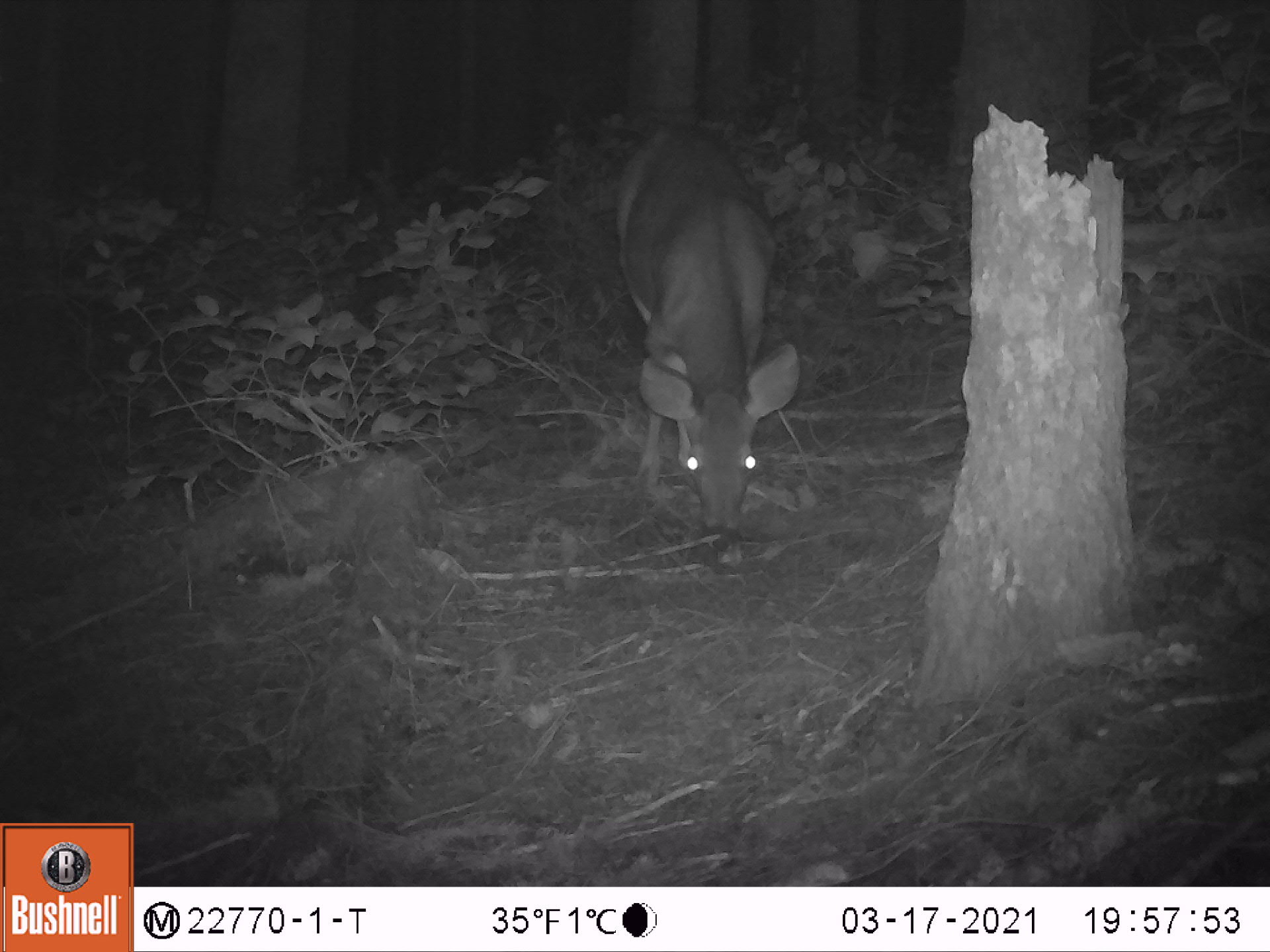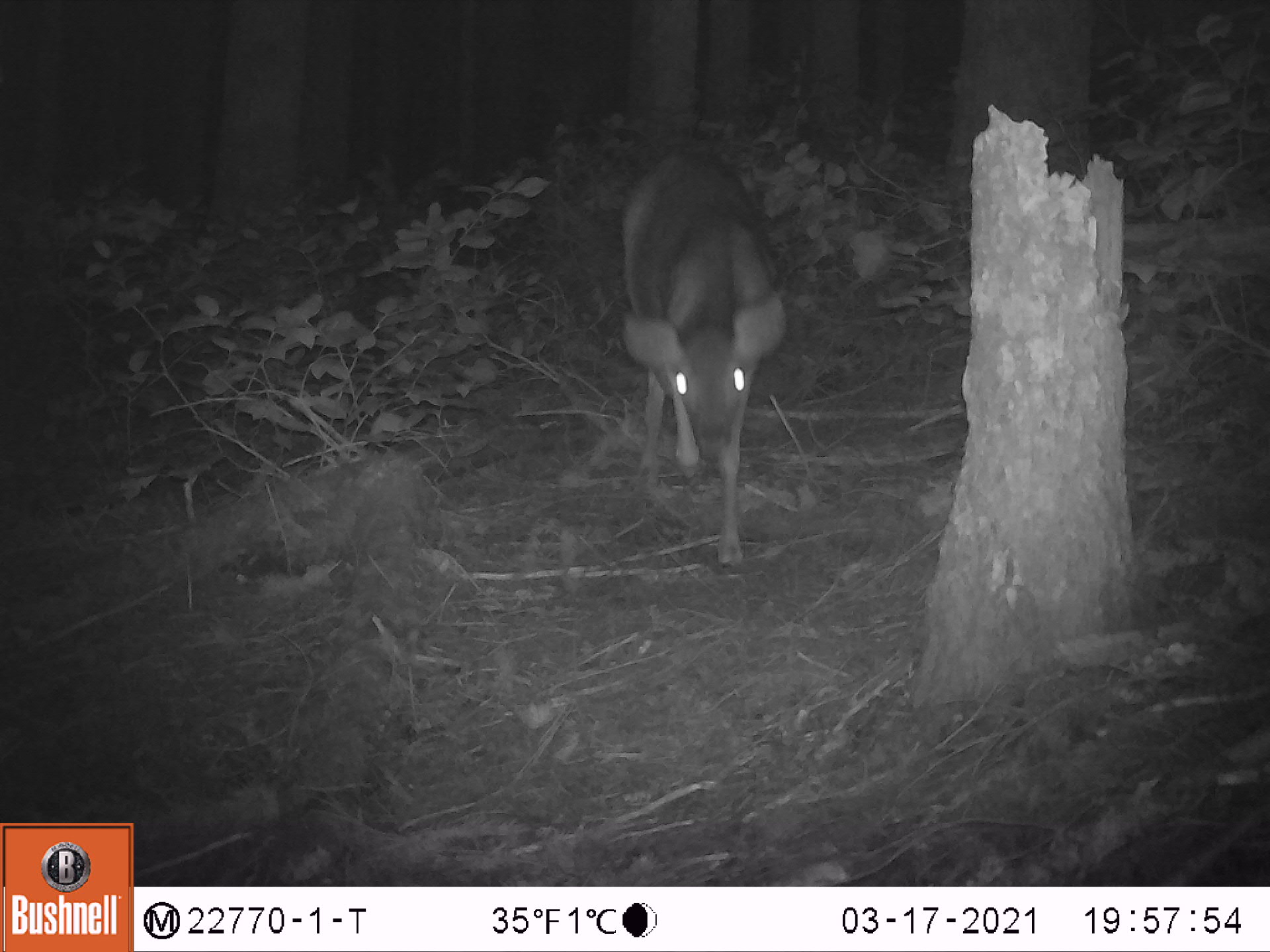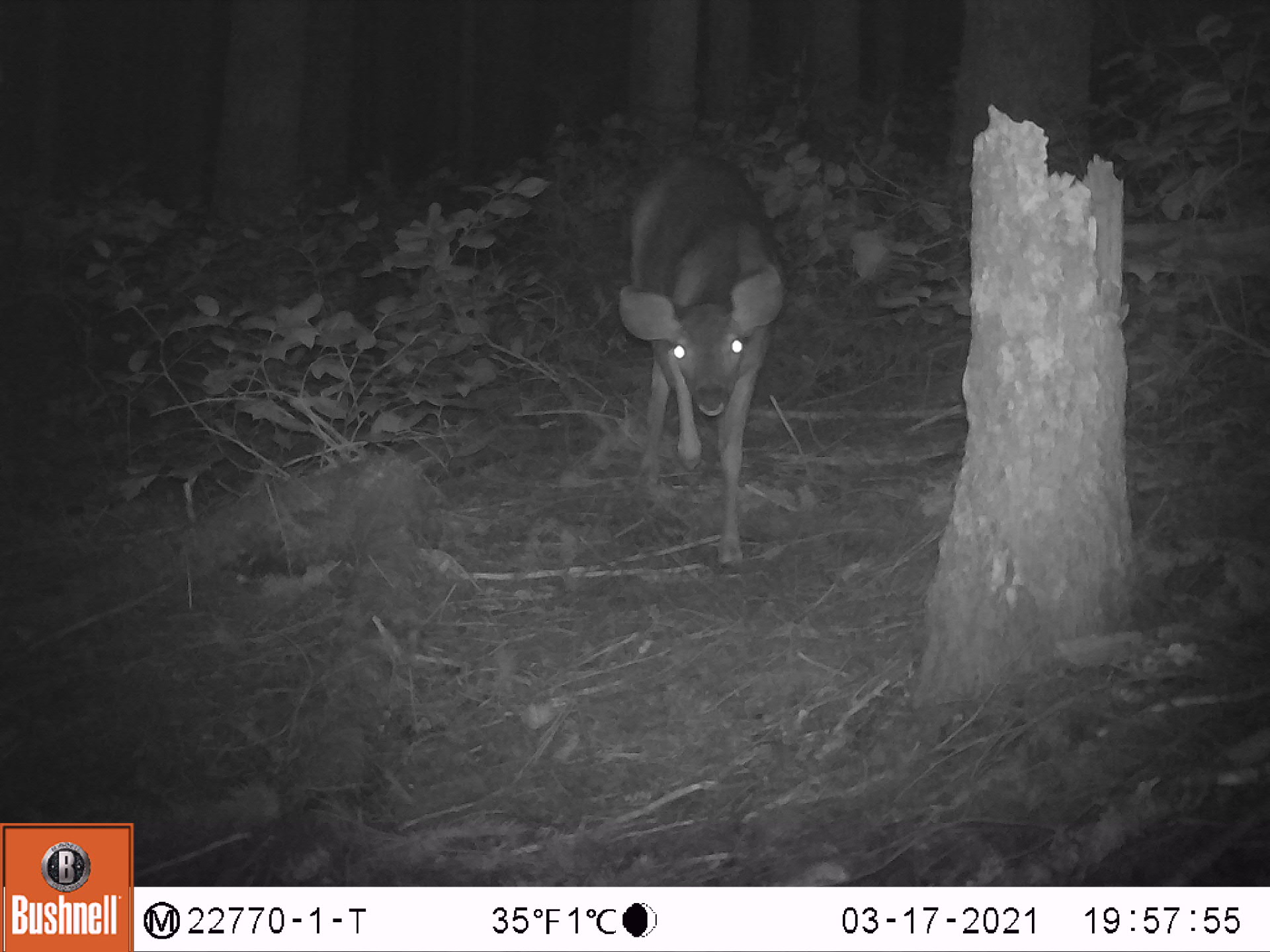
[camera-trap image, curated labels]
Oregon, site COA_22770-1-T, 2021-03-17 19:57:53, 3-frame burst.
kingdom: Animalia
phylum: Chordata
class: Mammalia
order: Artiodactyla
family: Cervidae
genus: Odocoileus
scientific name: Odocoileus hemionus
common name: black-tailed deer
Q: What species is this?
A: Black-tailed deer (Odocoileus hemionus).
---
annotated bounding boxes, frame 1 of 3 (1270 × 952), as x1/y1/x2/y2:
black-tailed deer: 605/122/810/560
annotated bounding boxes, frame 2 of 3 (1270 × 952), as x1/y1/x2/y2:
black-tailed deer: 609/141/800/591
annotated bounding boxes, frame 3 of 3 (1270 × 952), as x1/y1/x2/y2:
black-tailed deer: 622/154/792/610